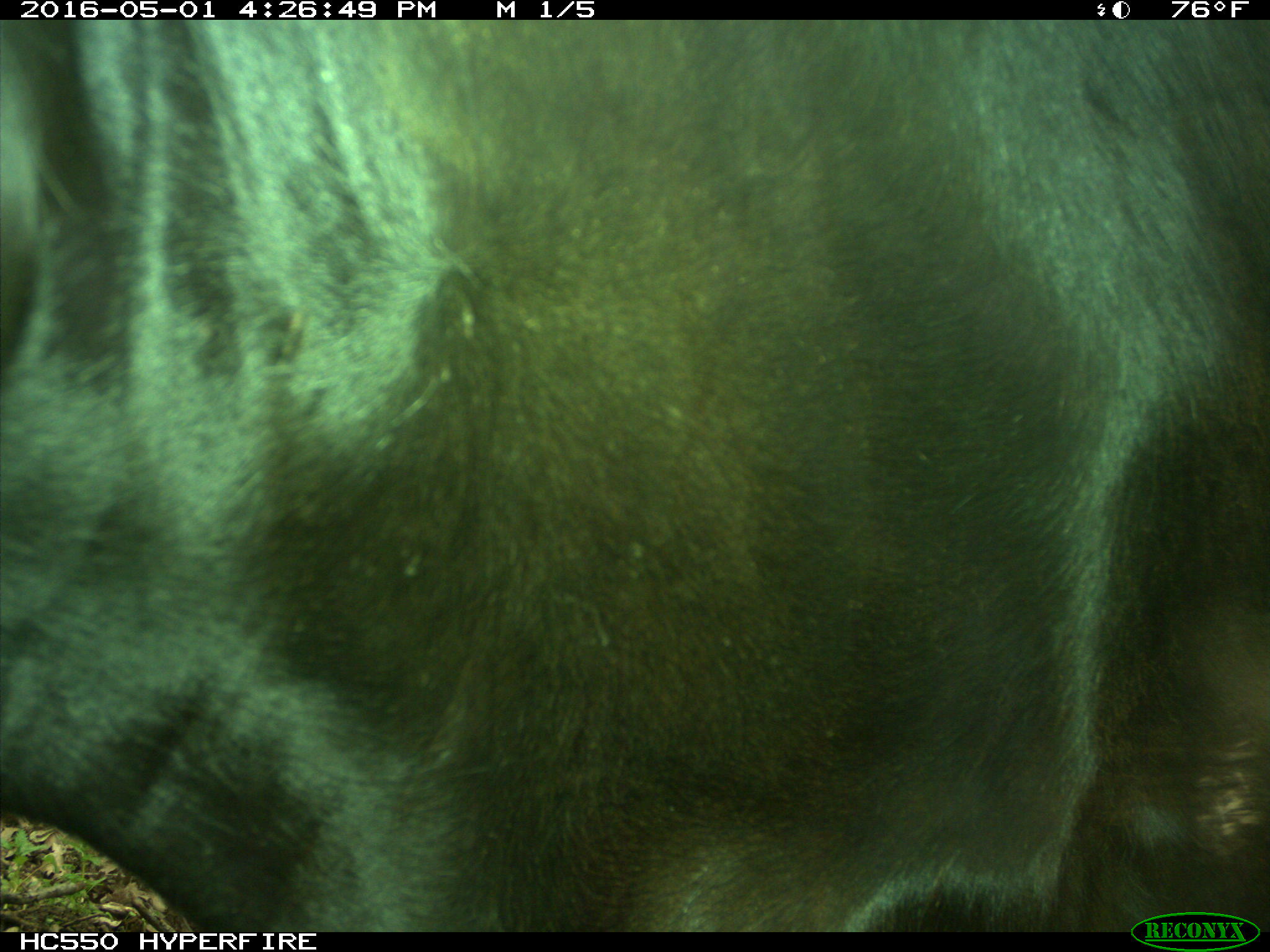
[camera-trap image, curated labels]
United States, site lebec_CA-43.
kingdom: Animalia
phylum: Chordata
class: Mammalia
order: Artiodactyla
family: Bovidae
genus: Bos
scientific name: Bos taurus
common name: domestic cow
Bos taurus (domestic cow).